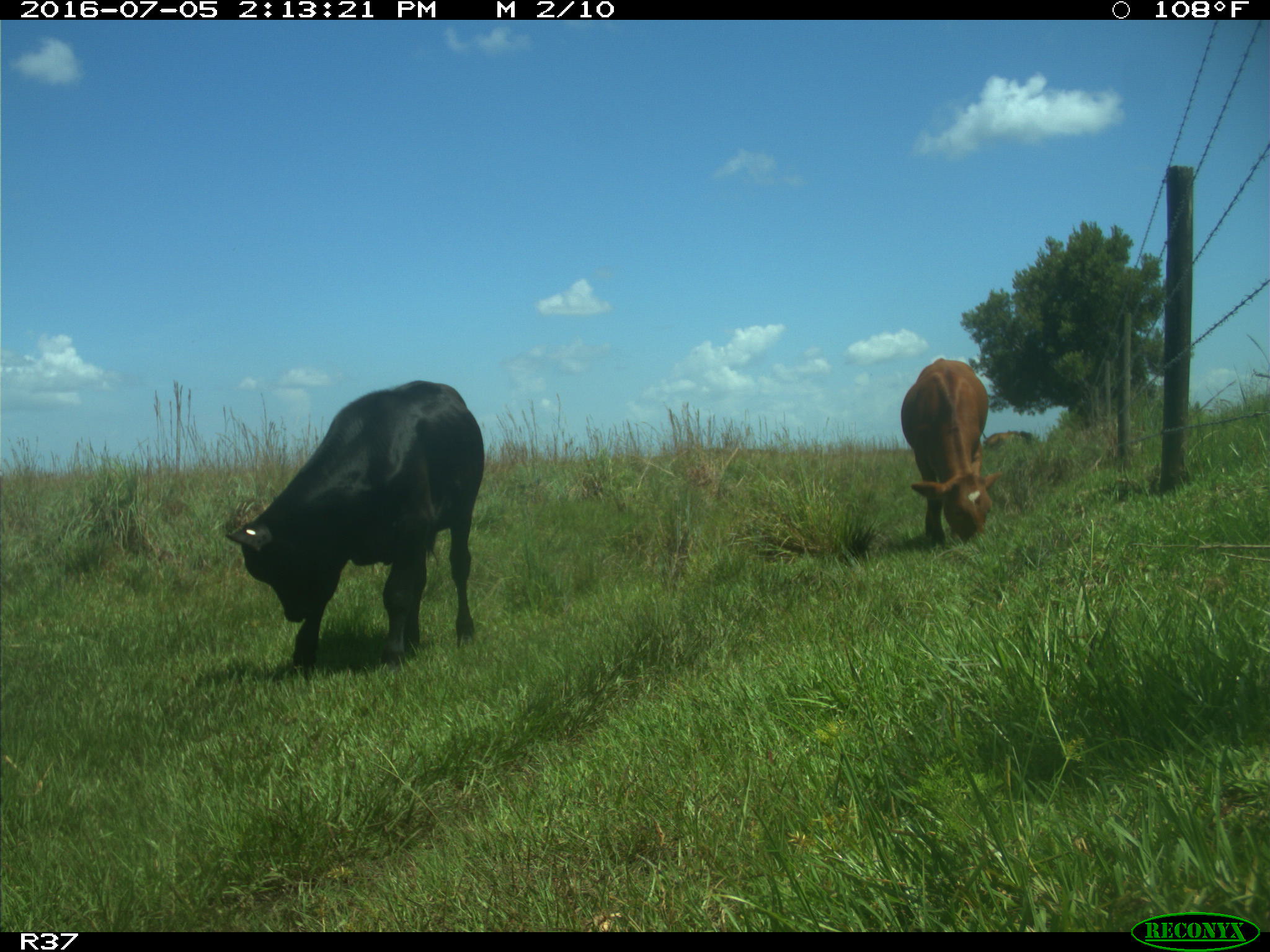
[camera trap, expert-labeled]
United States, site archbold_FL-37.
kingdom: Animalia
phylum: Chordata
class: Mammalia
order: Artiodactyla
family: Bovidae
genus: Bos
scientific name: Bos taurus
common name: domestic cow